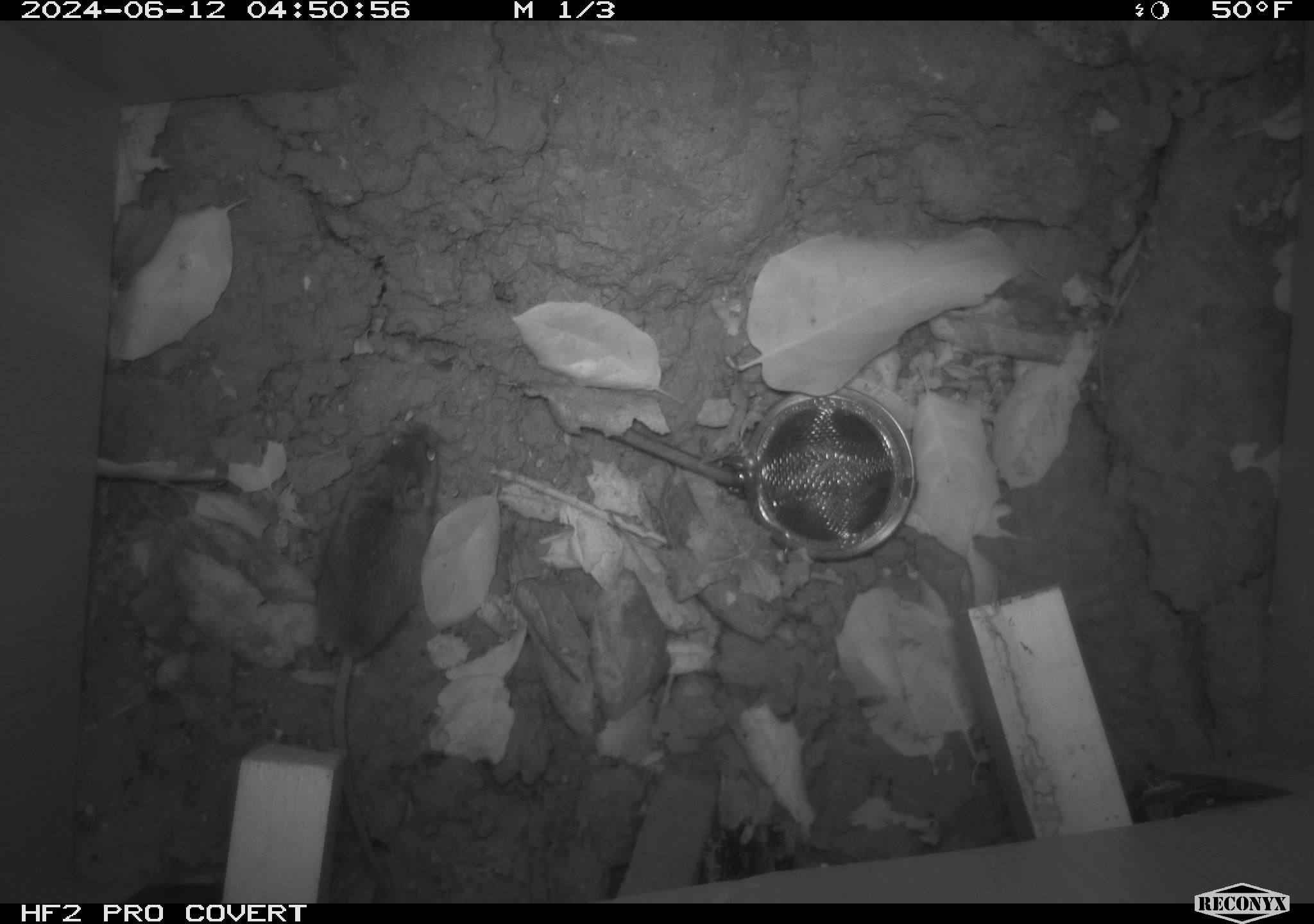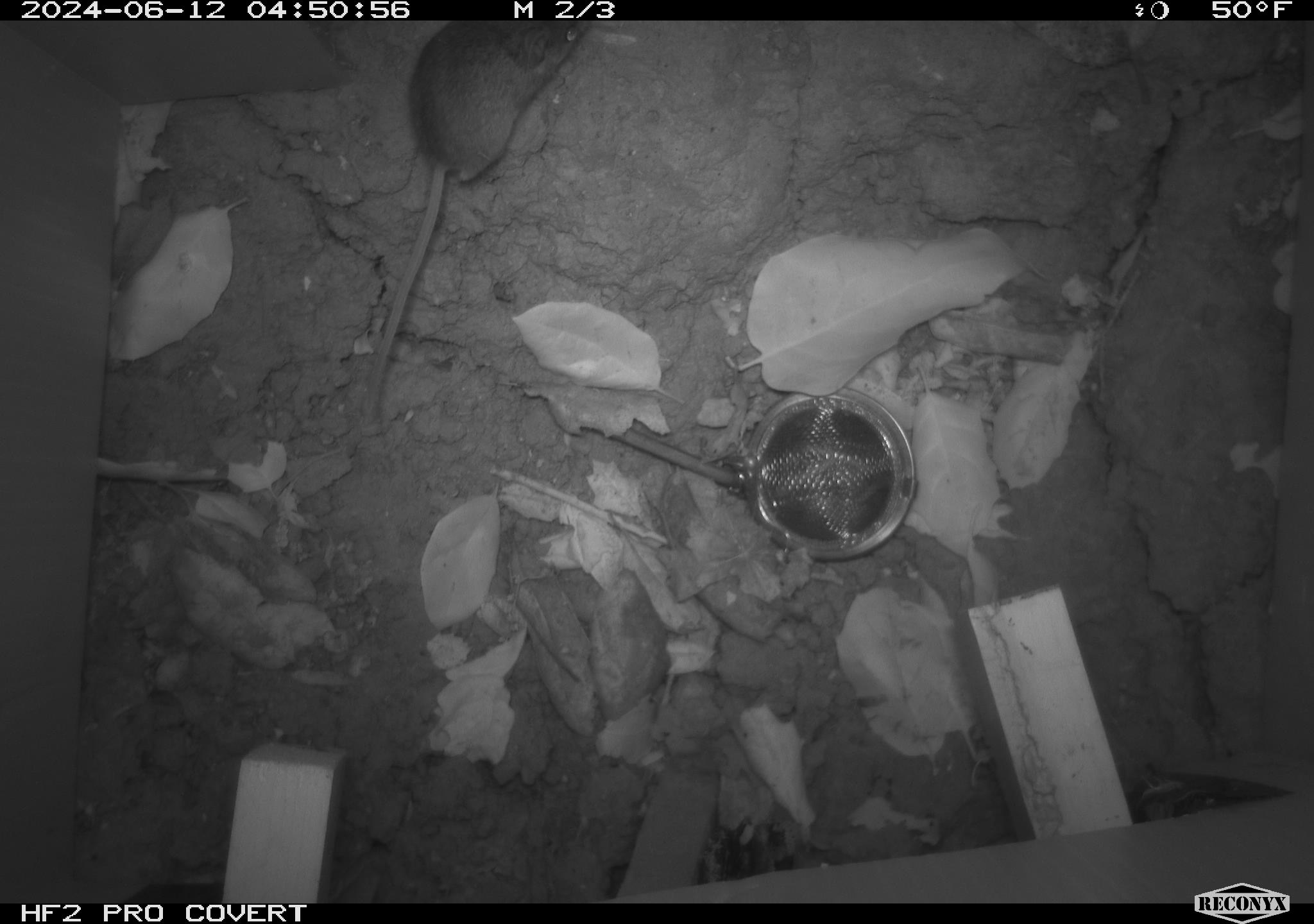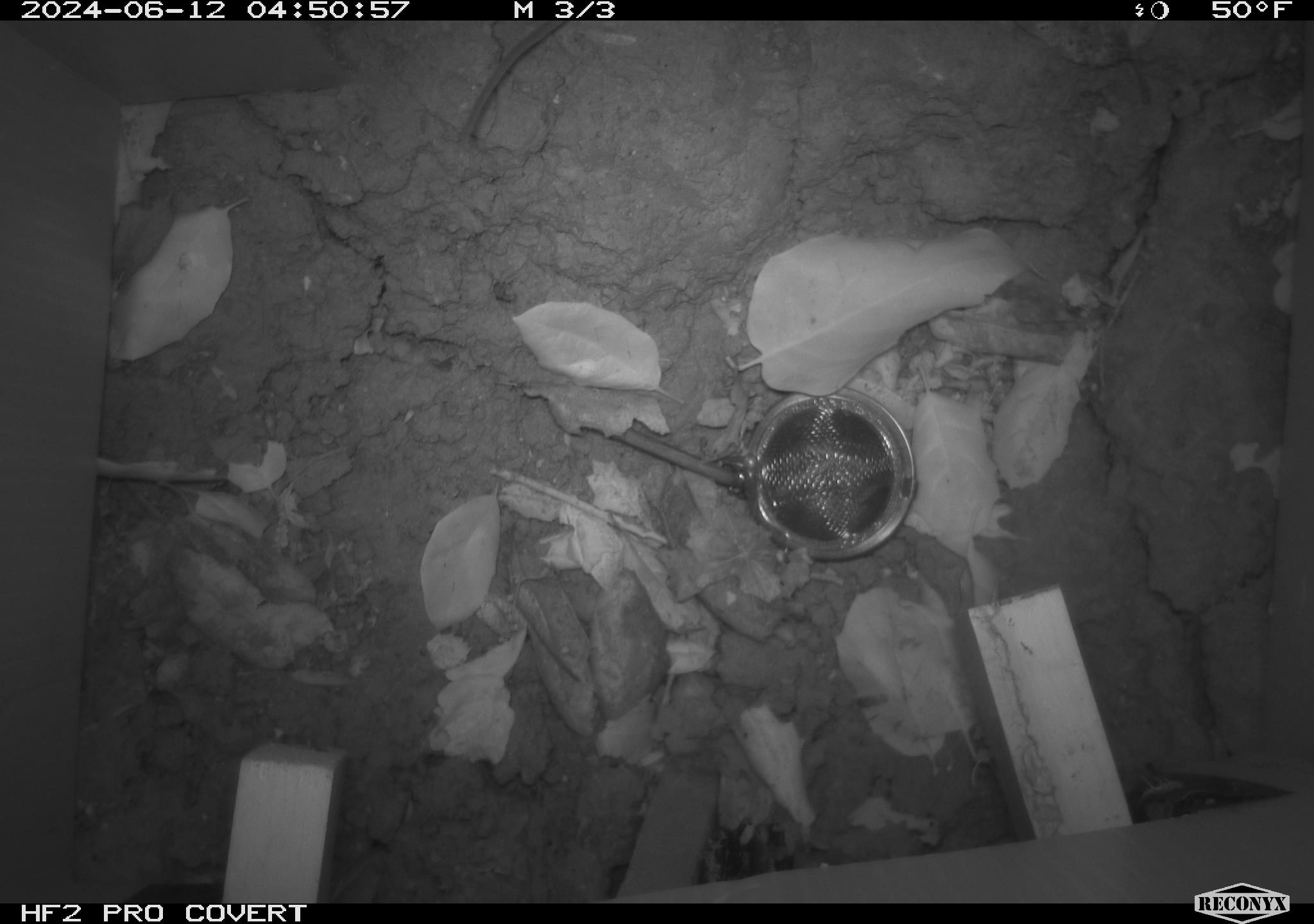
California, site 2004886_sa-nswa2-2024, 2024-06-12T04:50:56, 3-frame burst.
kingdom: Animalia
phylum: Chordata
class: Mammalia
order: Rodentia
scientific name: Rodentia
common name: rodent